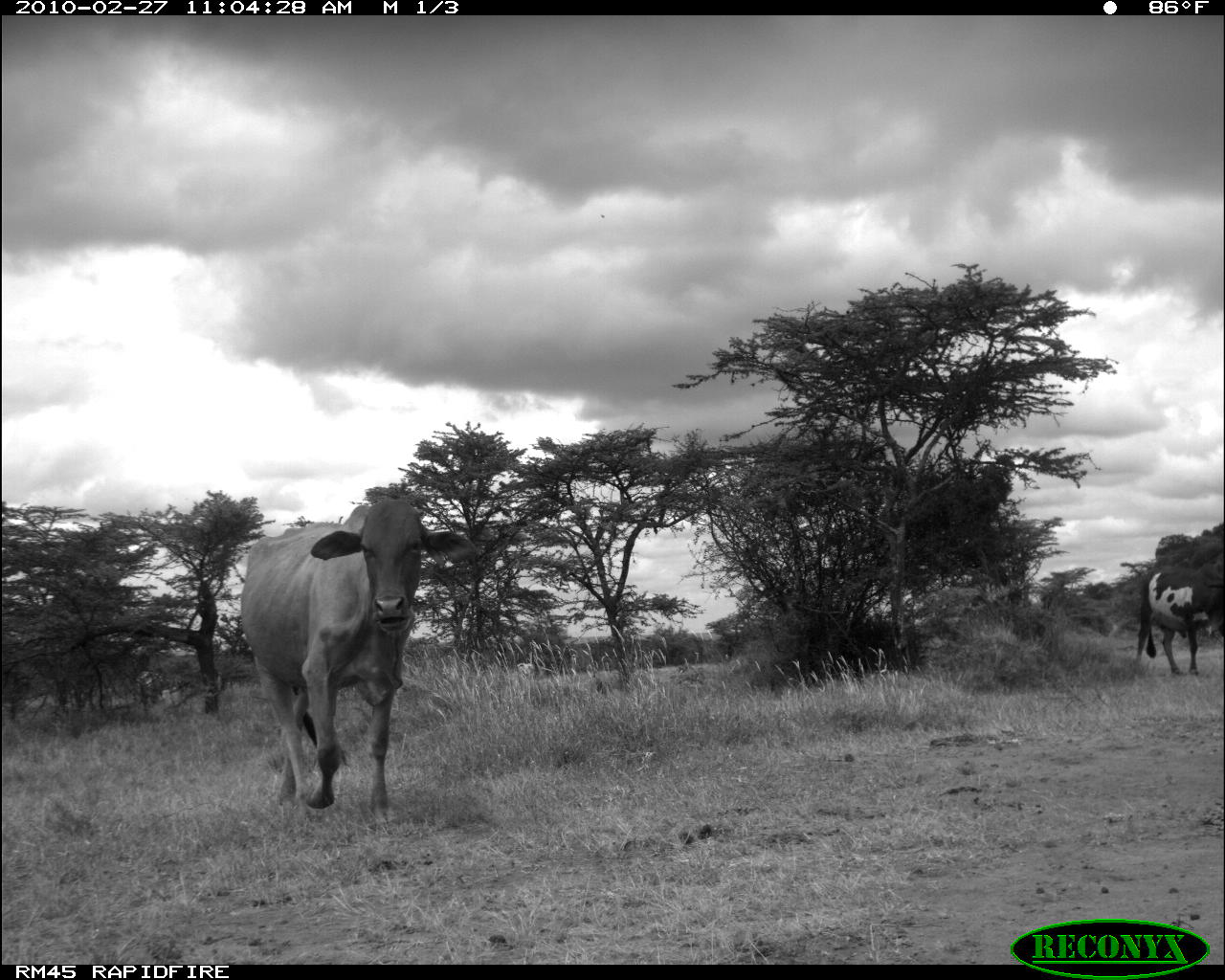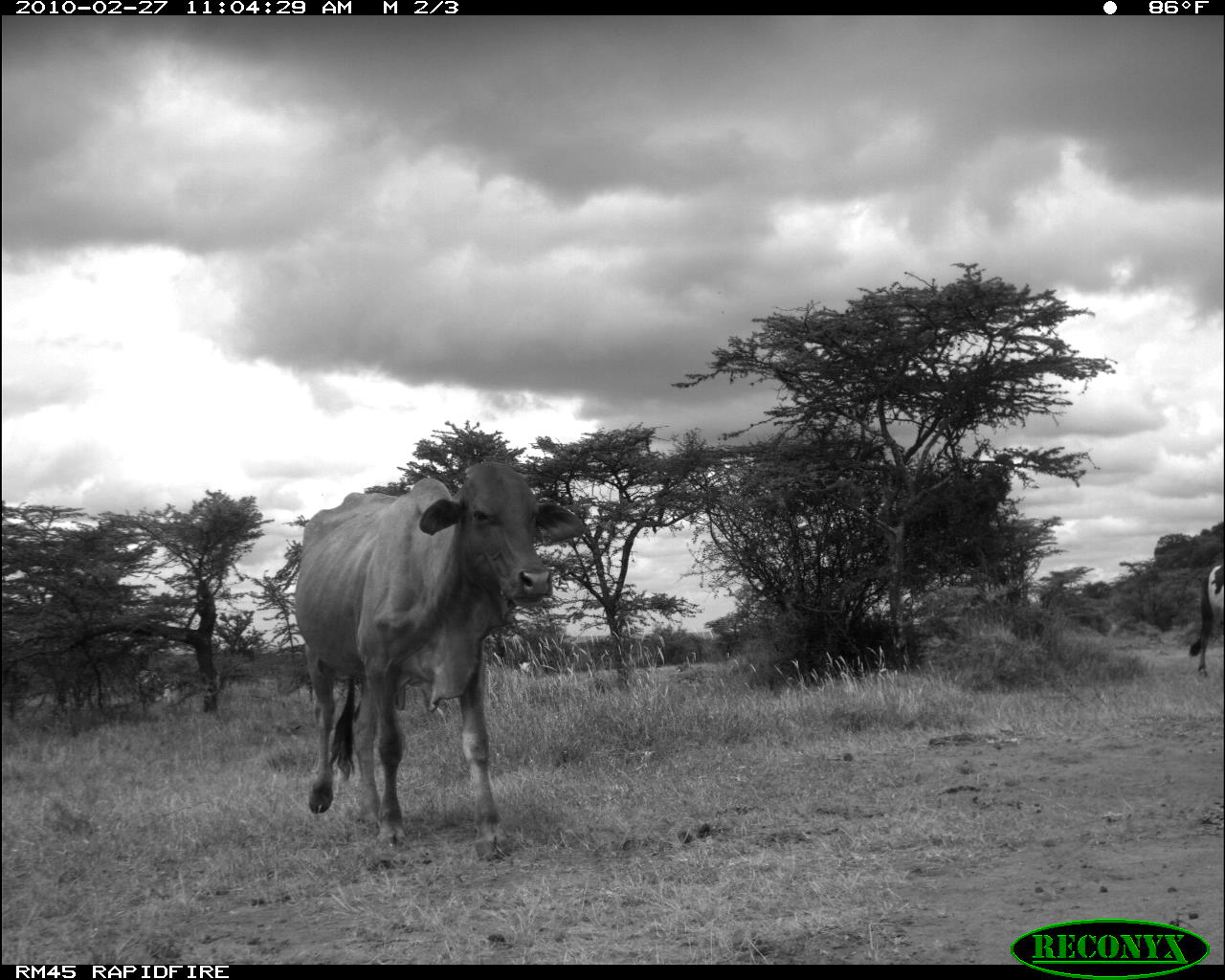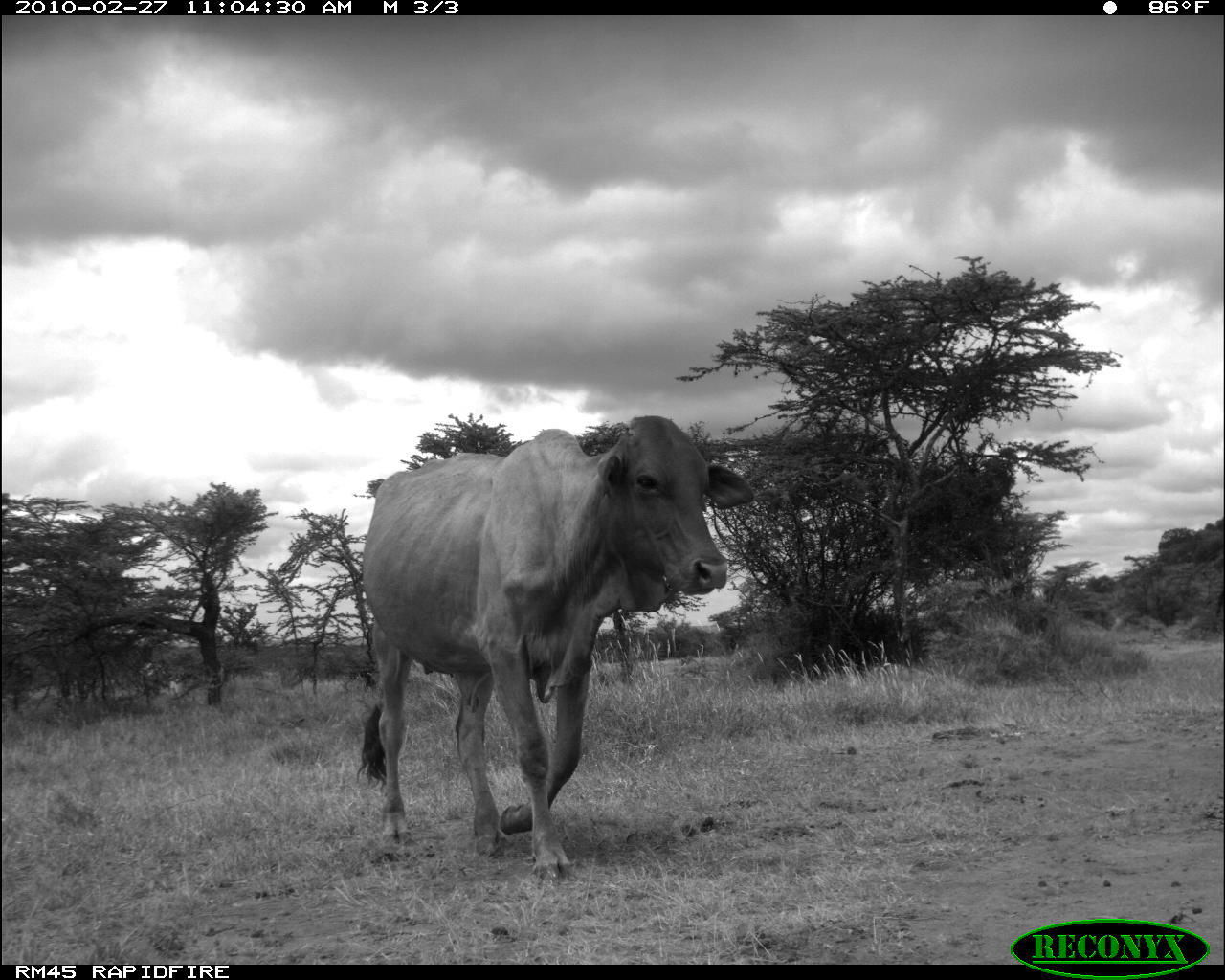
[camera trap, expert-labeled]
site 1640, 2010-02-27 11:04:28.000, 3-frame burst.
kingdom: Animalia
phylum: Chordata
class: Mammalia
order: Artiodactyla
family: Bovidae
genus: Bos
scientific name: Bos taurus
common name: domestic cattle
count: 2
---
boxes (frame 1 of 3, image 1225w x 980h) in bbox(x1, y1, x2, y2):
bos taurus: bbox(236, 495, 486, 827); bbox(1133, 557, 1225, 680)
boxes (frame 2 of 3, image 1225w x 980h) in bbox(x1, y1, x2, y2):
bos taurus: bbox(286, 454, 595, 864); bbox(1185, 558, 1225, 680)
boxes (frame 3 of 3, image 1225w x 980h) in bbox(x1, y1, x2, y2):
bos taurus: bbox(351, 414, 761, 883)